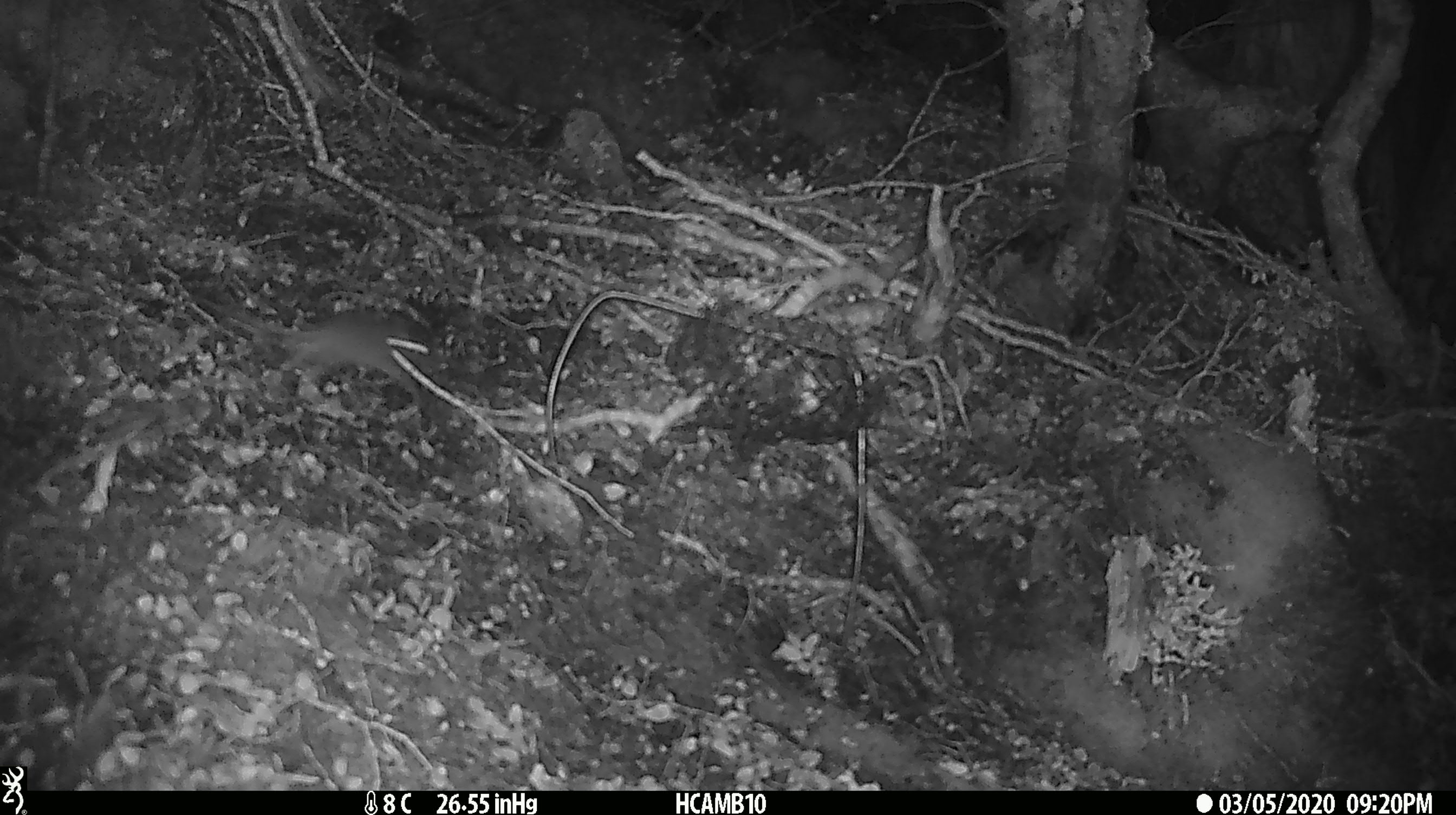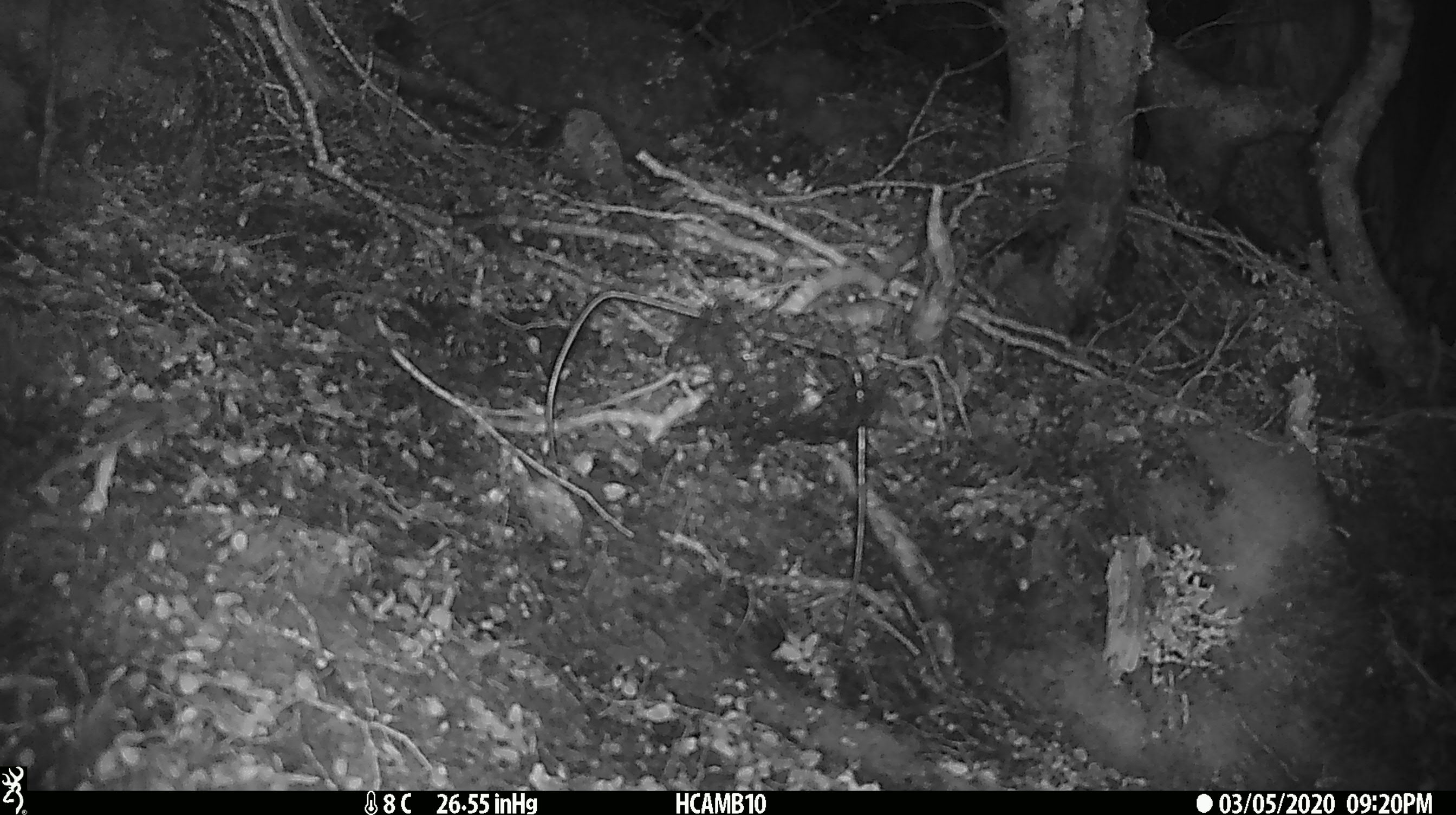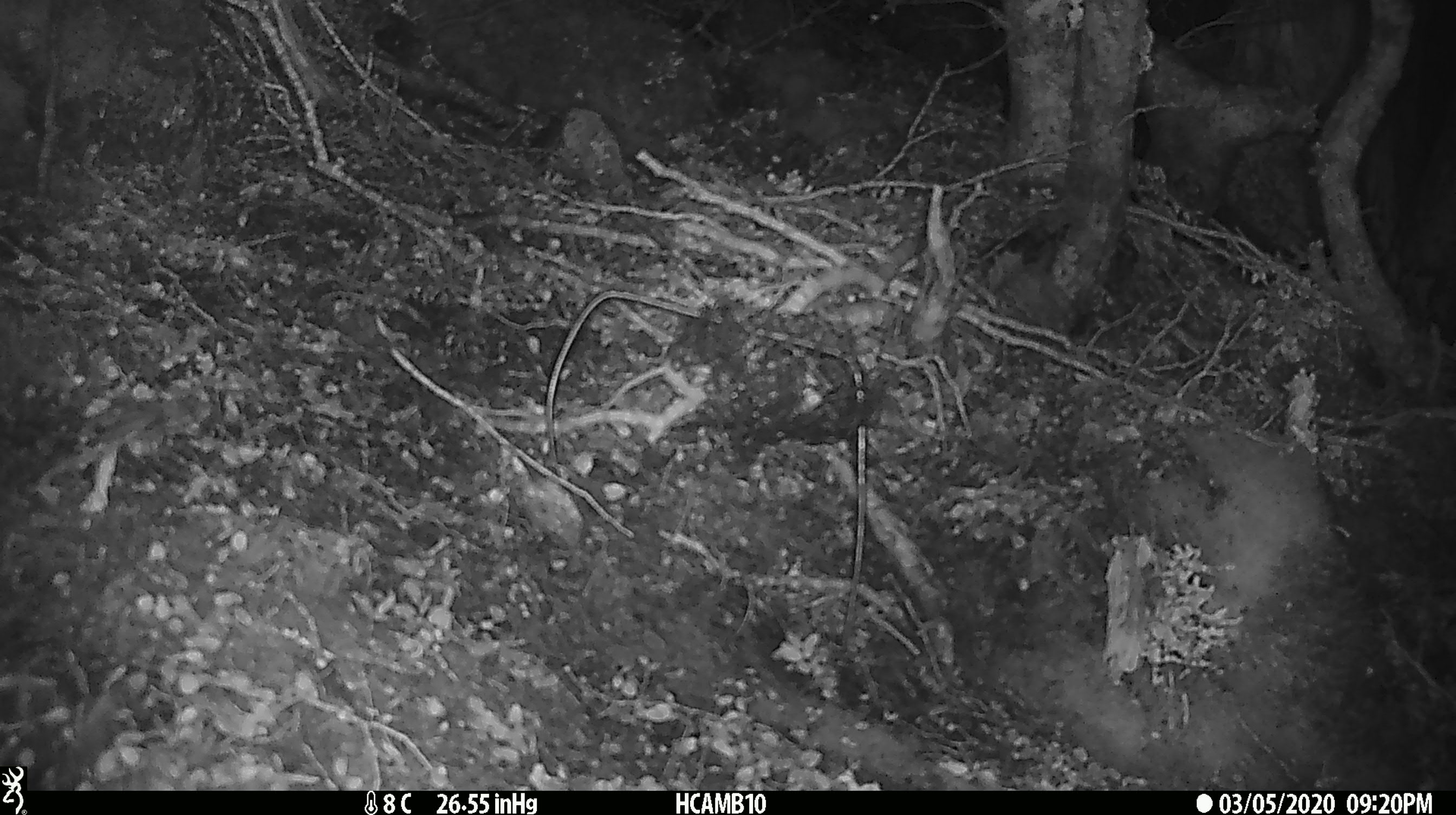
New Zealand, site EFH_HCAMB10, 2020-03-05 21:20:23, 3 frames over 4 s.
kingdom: Animalia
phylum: Chordata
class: Mammalia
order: Rodentia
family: Muridae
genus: Mus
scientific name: Mus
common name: mouse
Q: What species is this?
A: Mouse (Mus).